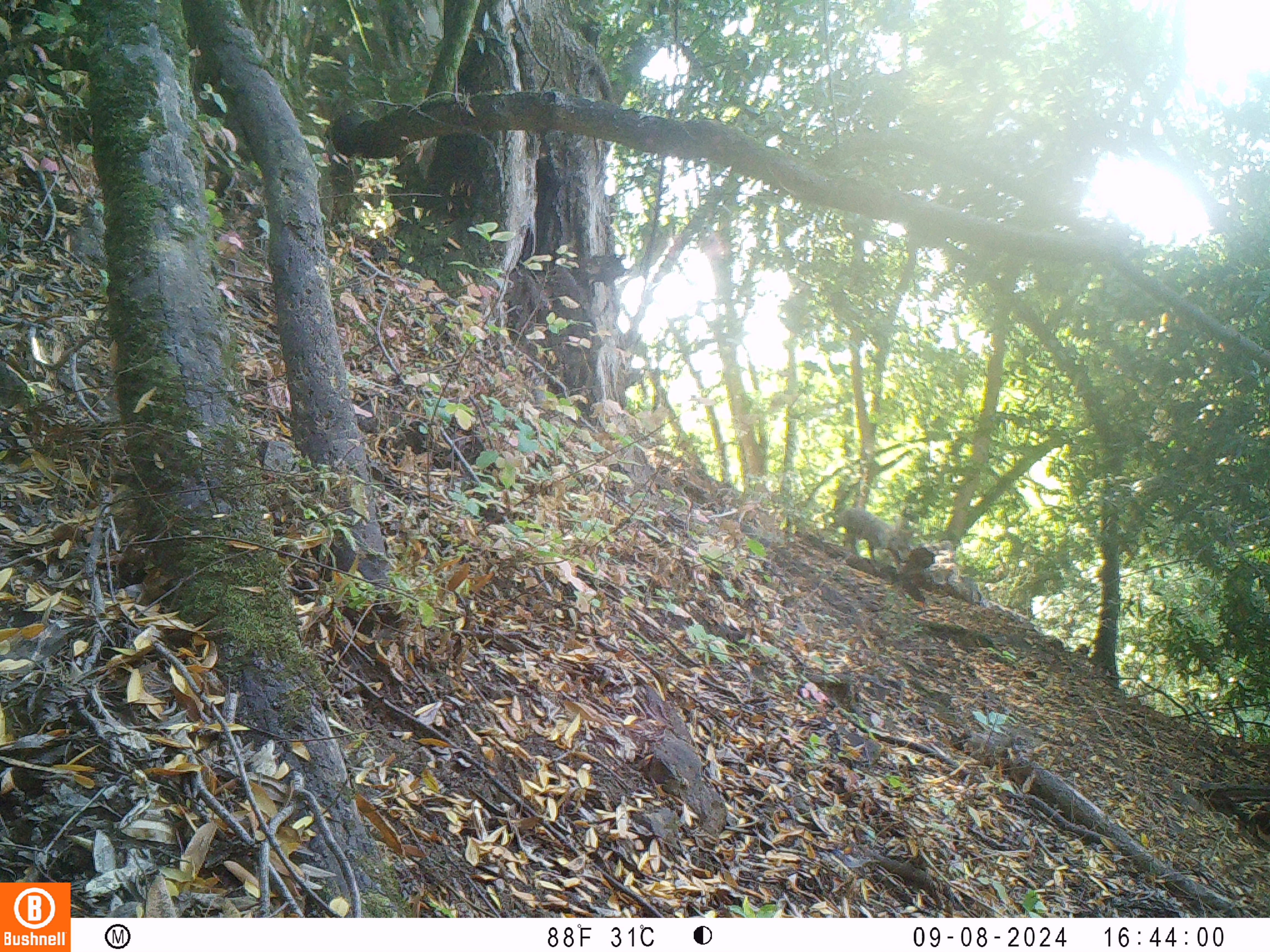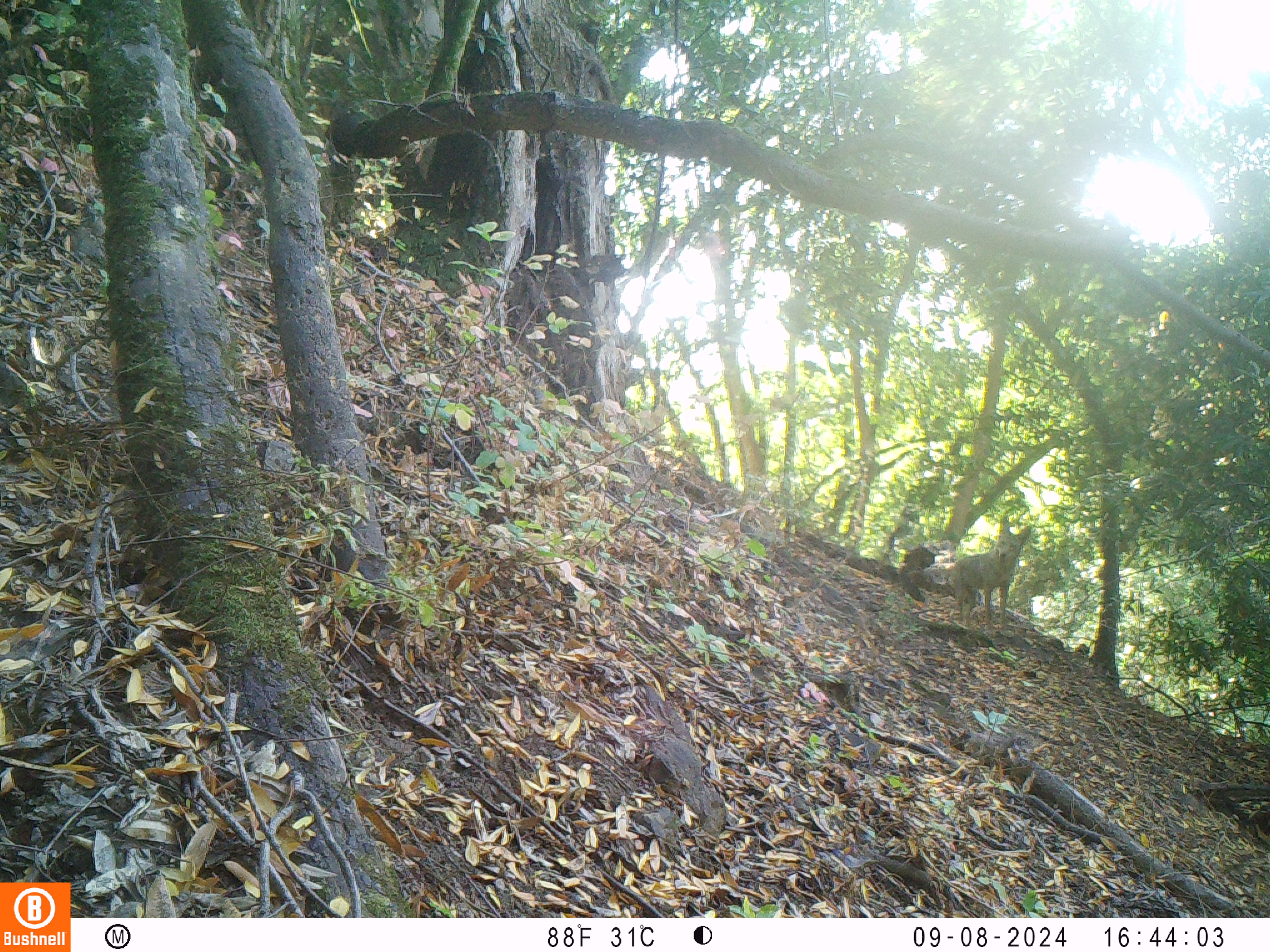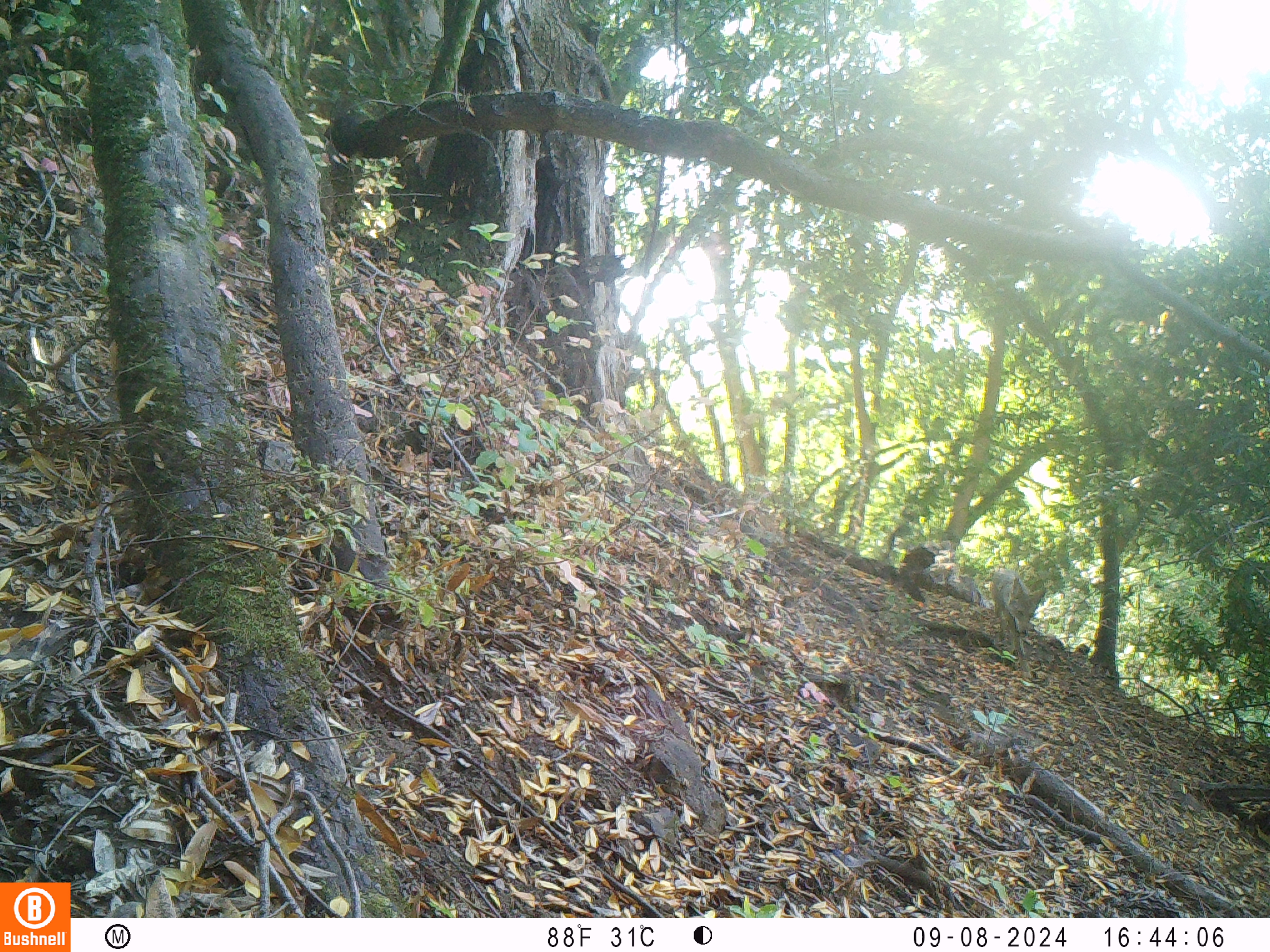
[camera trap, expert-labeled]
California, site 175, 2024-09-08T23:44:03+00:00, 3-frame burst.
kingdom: Animalia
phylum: Chordata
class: Mammalia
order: Carnivora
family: Canidae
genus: Canis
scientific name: Canis latrans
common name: coyote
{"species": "coyote (Canis latrans)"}